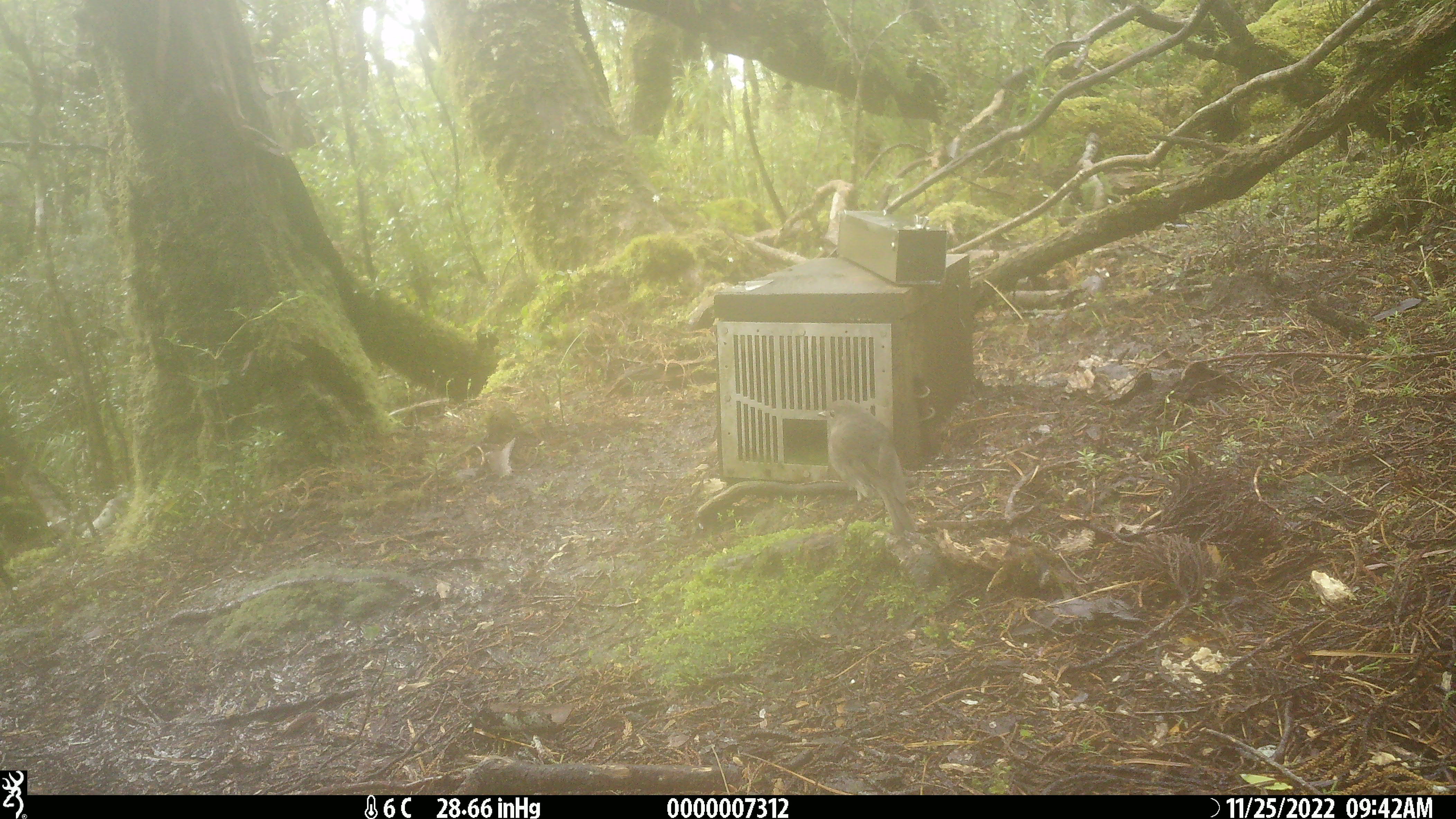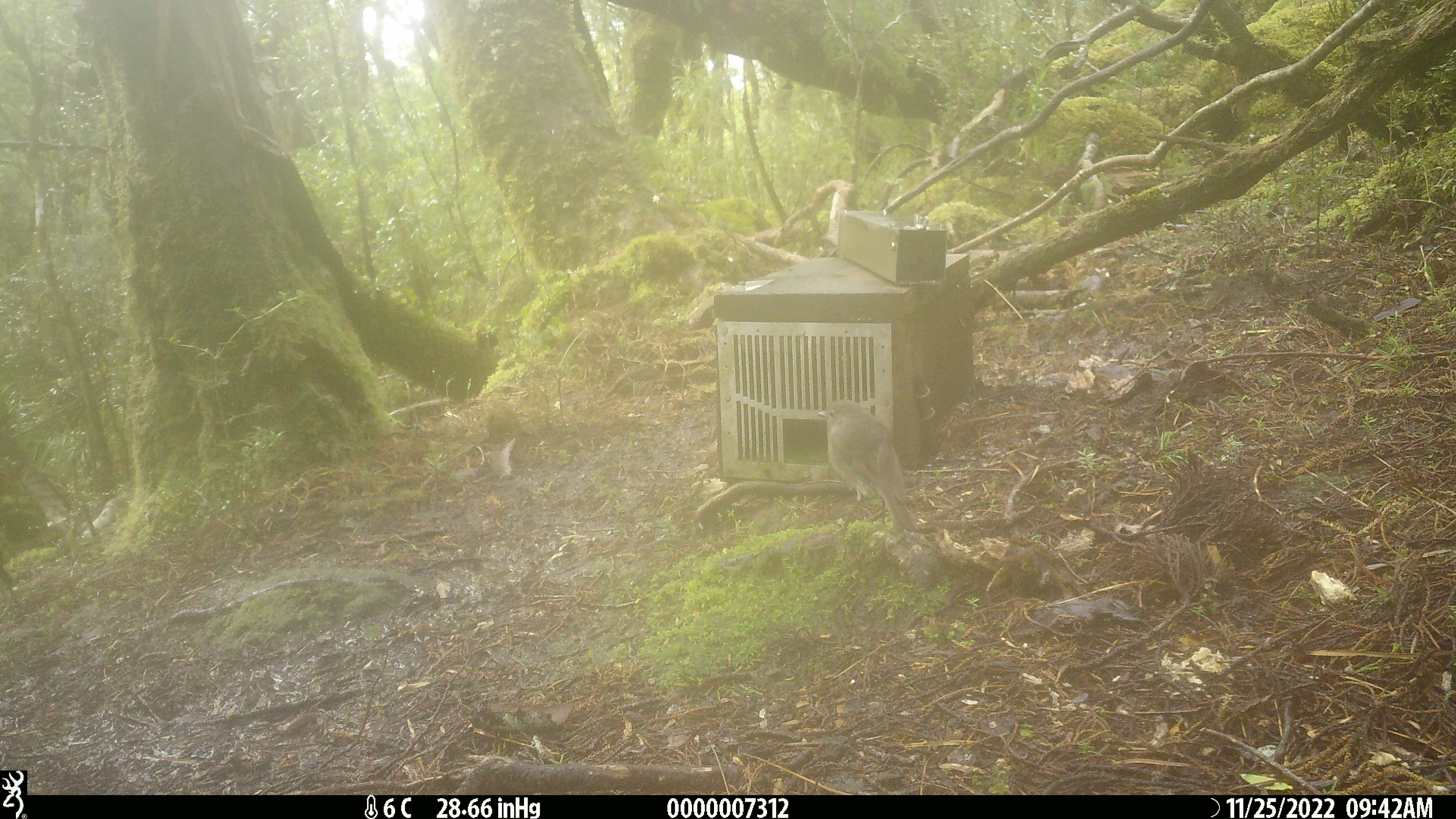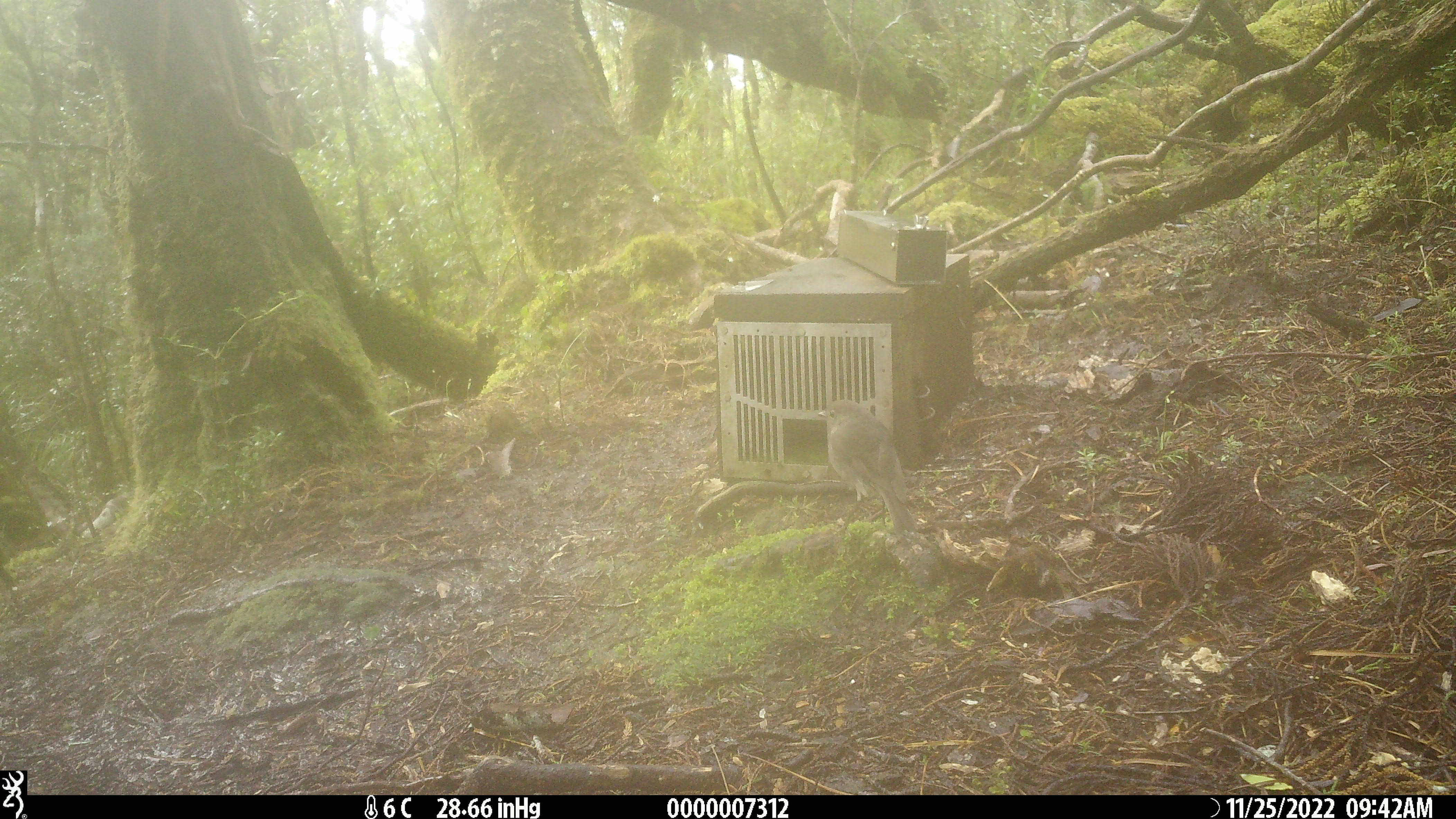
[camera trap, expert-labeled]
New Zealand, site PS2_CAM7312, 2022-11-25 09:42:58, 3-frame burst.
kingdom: Animalia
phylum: Chordata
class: Aves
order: Passeriformes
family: Petroicidae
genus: Petroica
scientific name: Petroica australis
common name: new zealand robin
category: robin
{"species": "robin (new zealand robin) (Petroica australis)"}